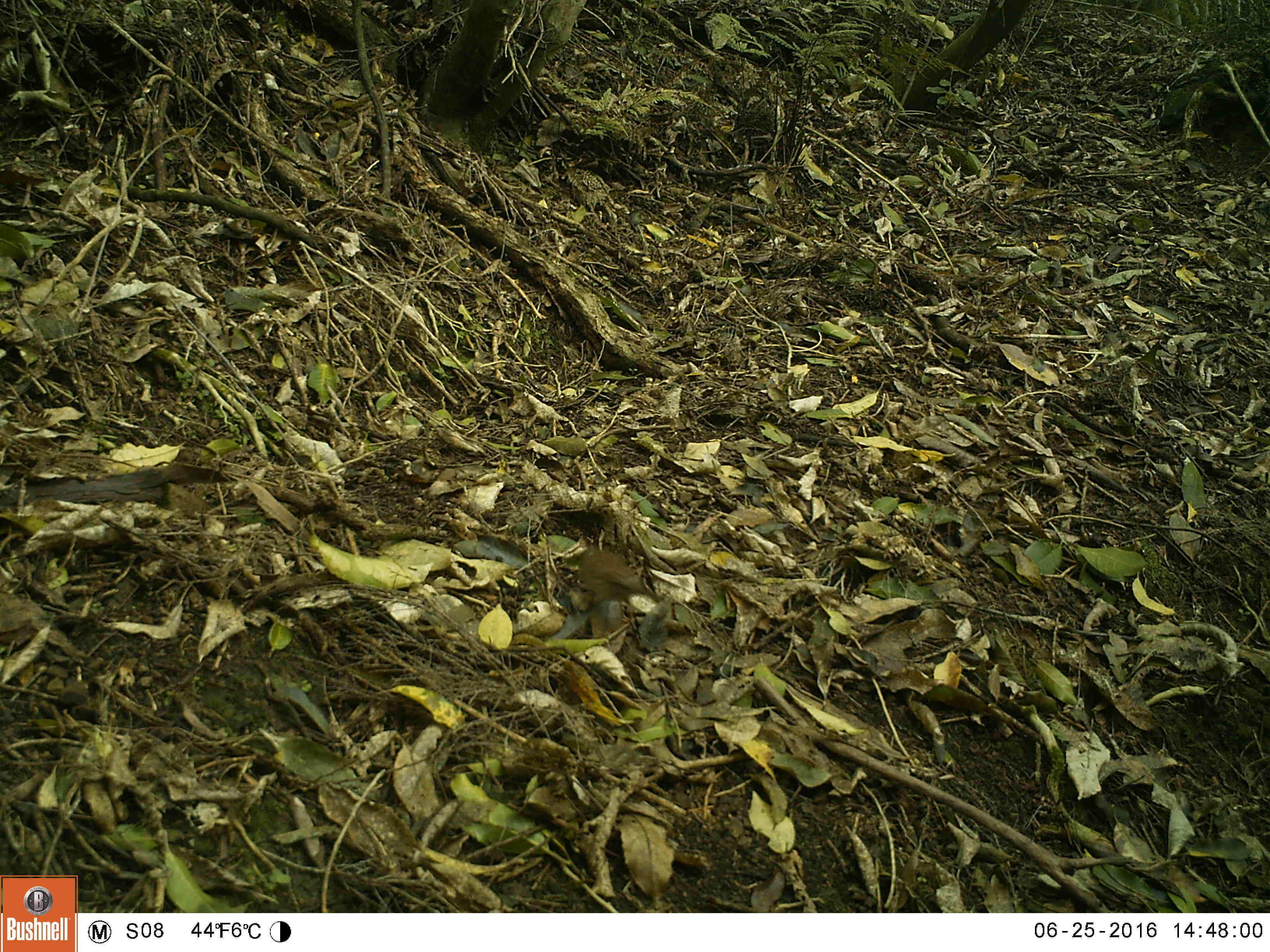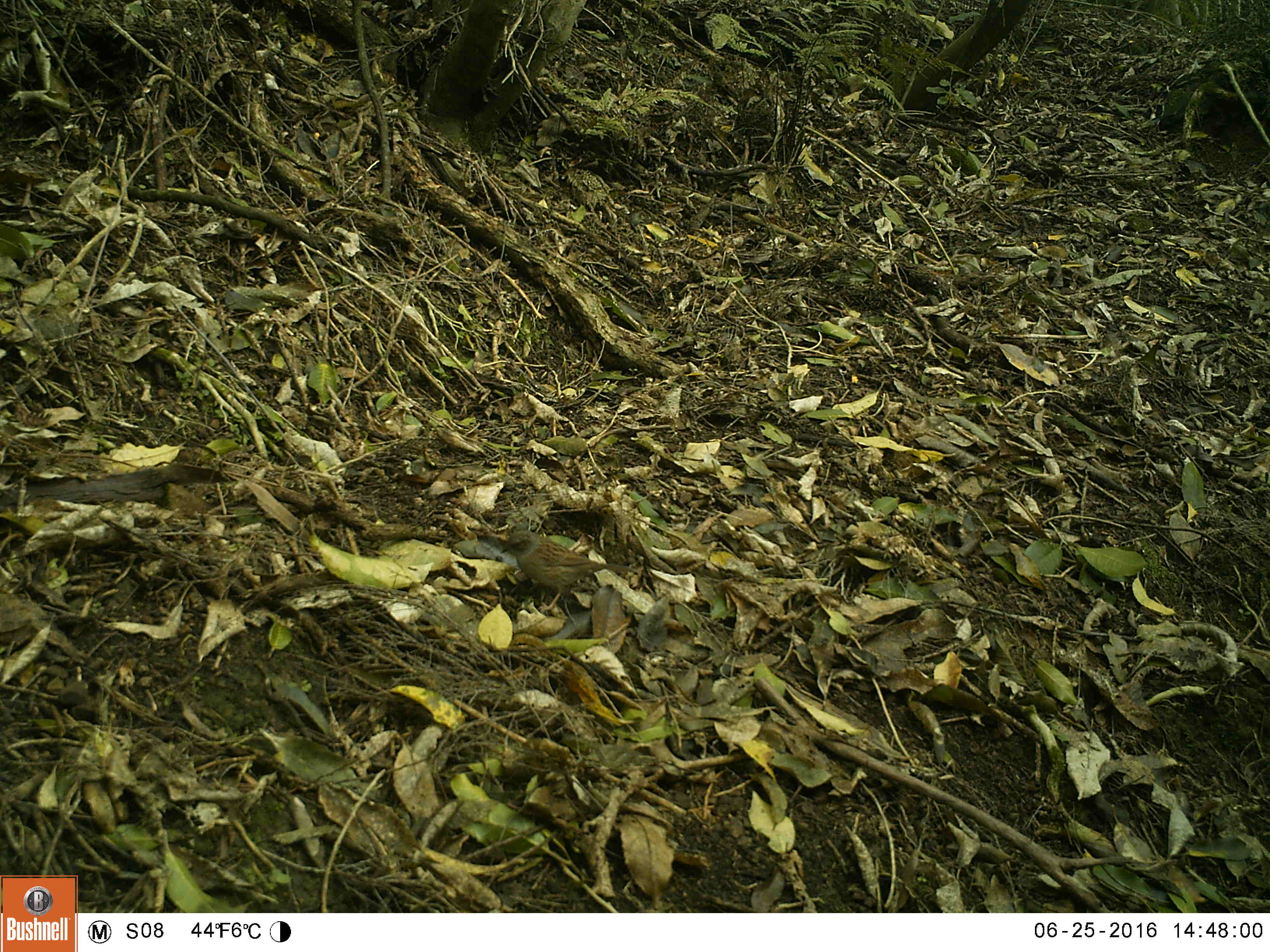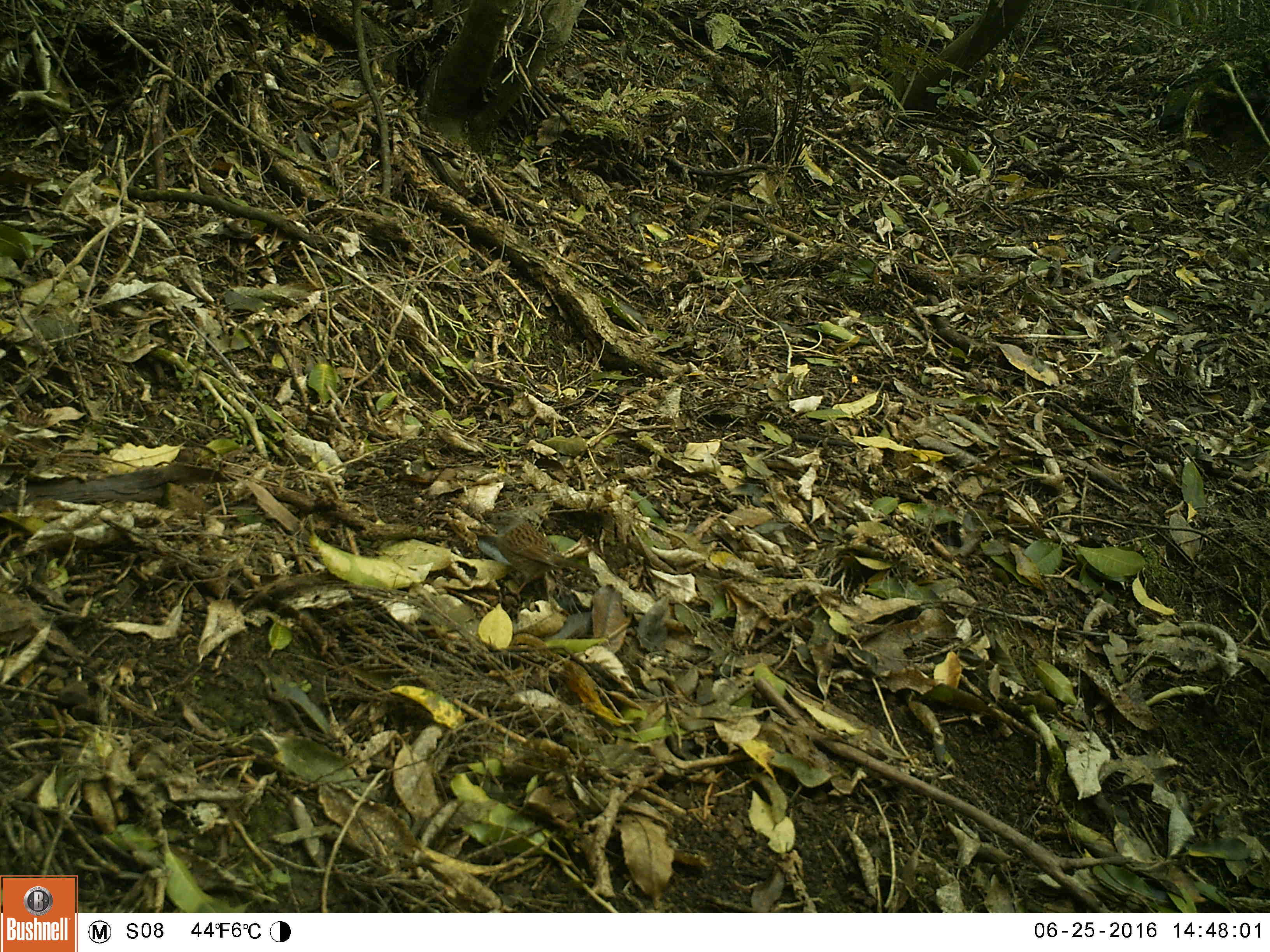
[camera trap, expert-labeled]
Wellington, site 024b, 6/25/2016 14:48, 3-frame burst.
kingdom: Animalia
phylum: Chordata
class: Aves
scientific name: Aves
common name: bird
Bird (Aves).